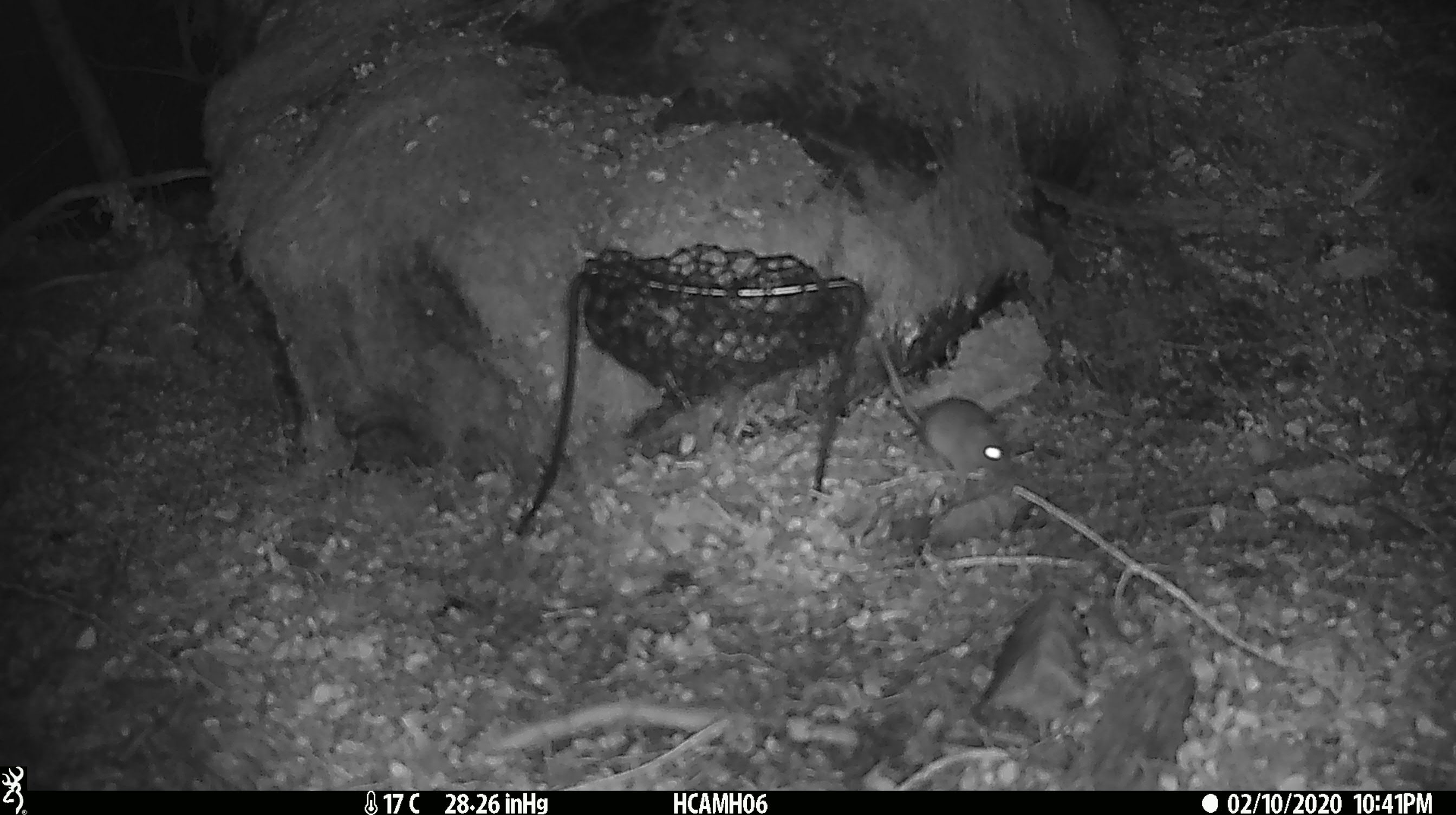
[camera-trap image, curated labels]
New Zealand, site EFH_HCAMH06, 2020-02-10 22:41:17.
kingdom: Animalia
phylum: Chordata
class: Mammalia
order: Rodentia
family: Muridae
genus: Mus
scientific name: Mus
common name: mouse